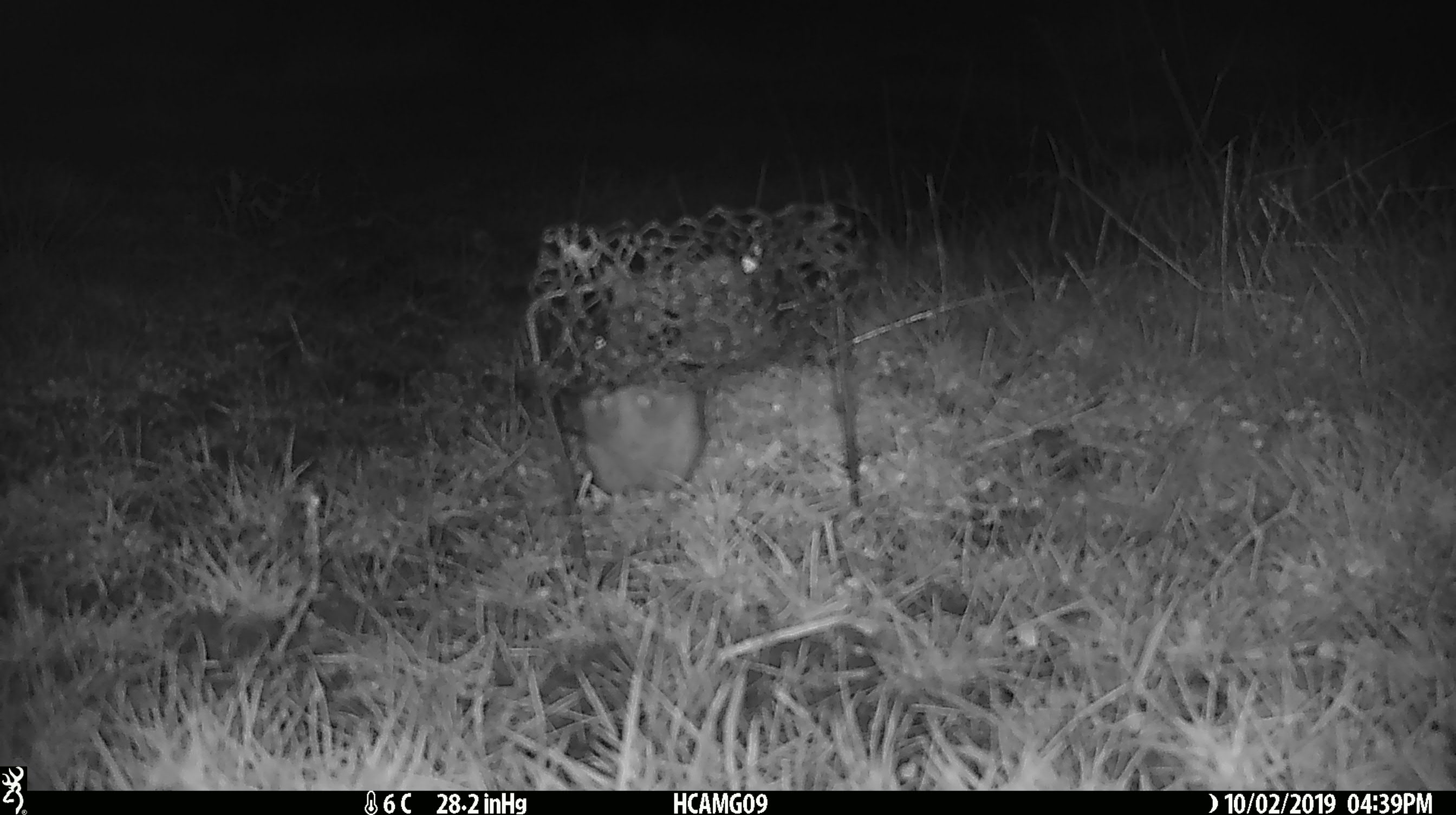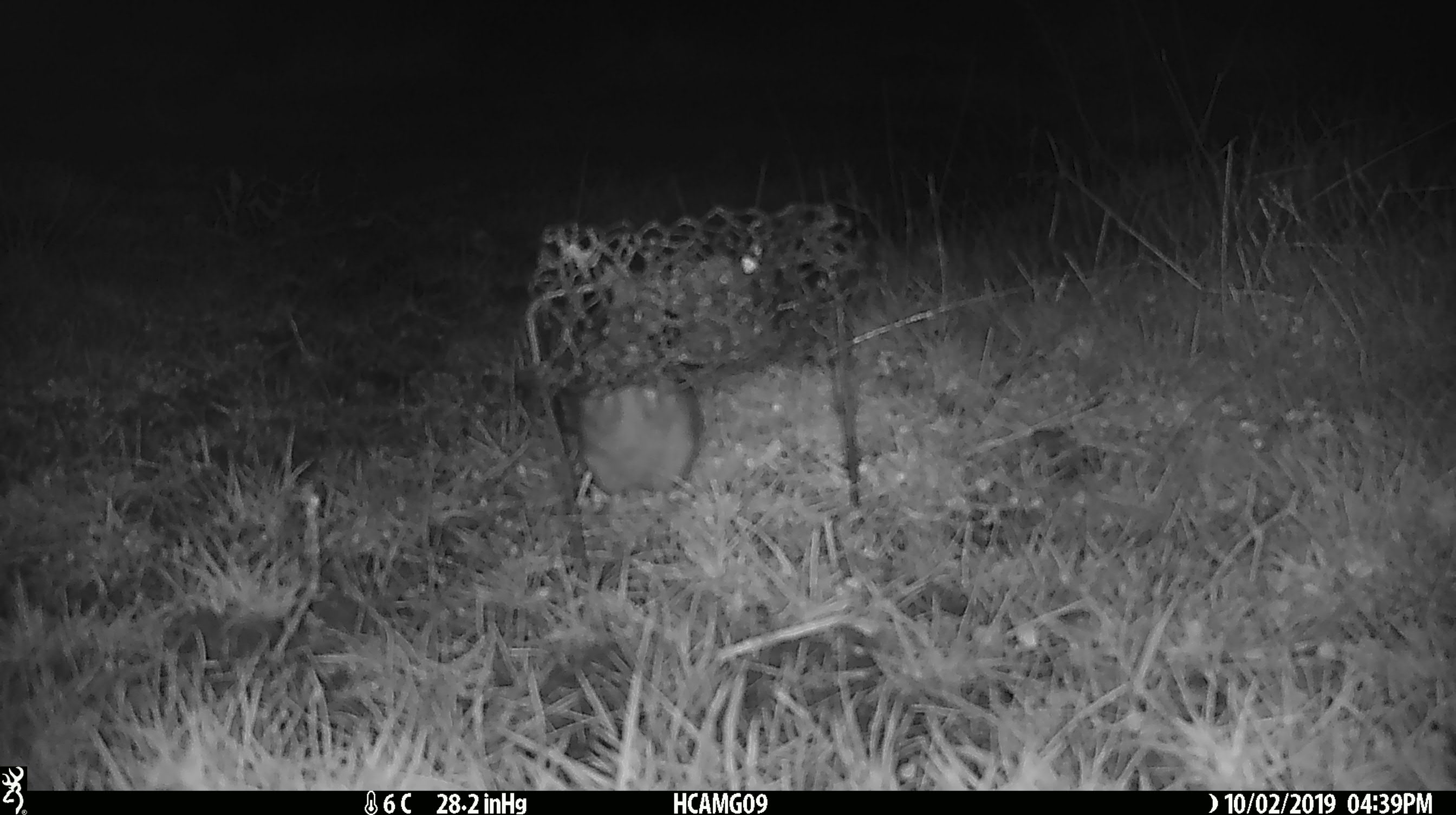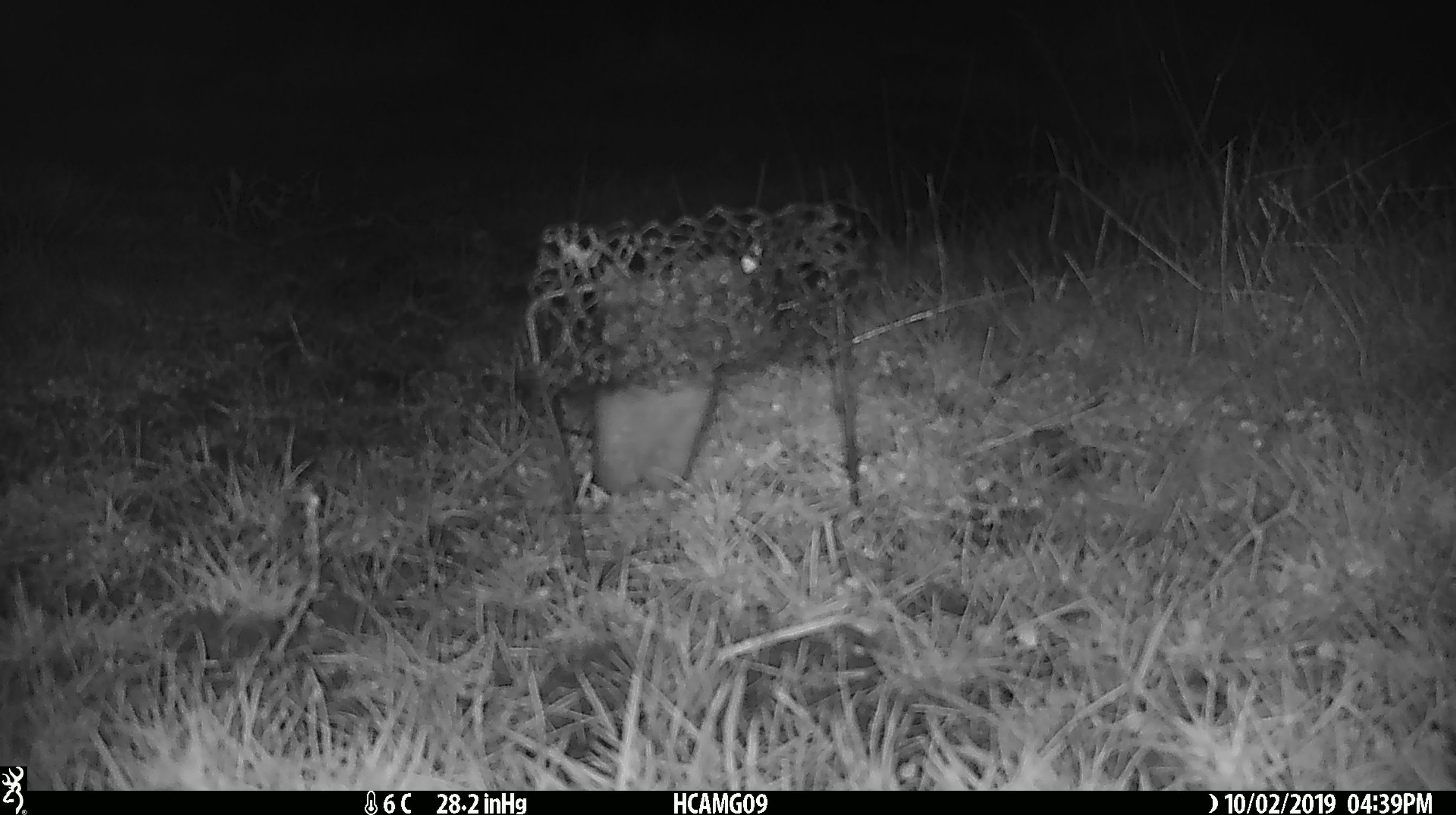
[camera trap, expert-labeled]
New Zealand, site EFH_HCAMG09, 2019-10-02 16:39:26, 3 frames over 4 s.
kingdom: Animalia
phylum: Chordata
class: Mammalia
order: Rodentia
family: Muridae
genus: Mus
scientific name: Mus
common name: mouse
Mouse (Mus).